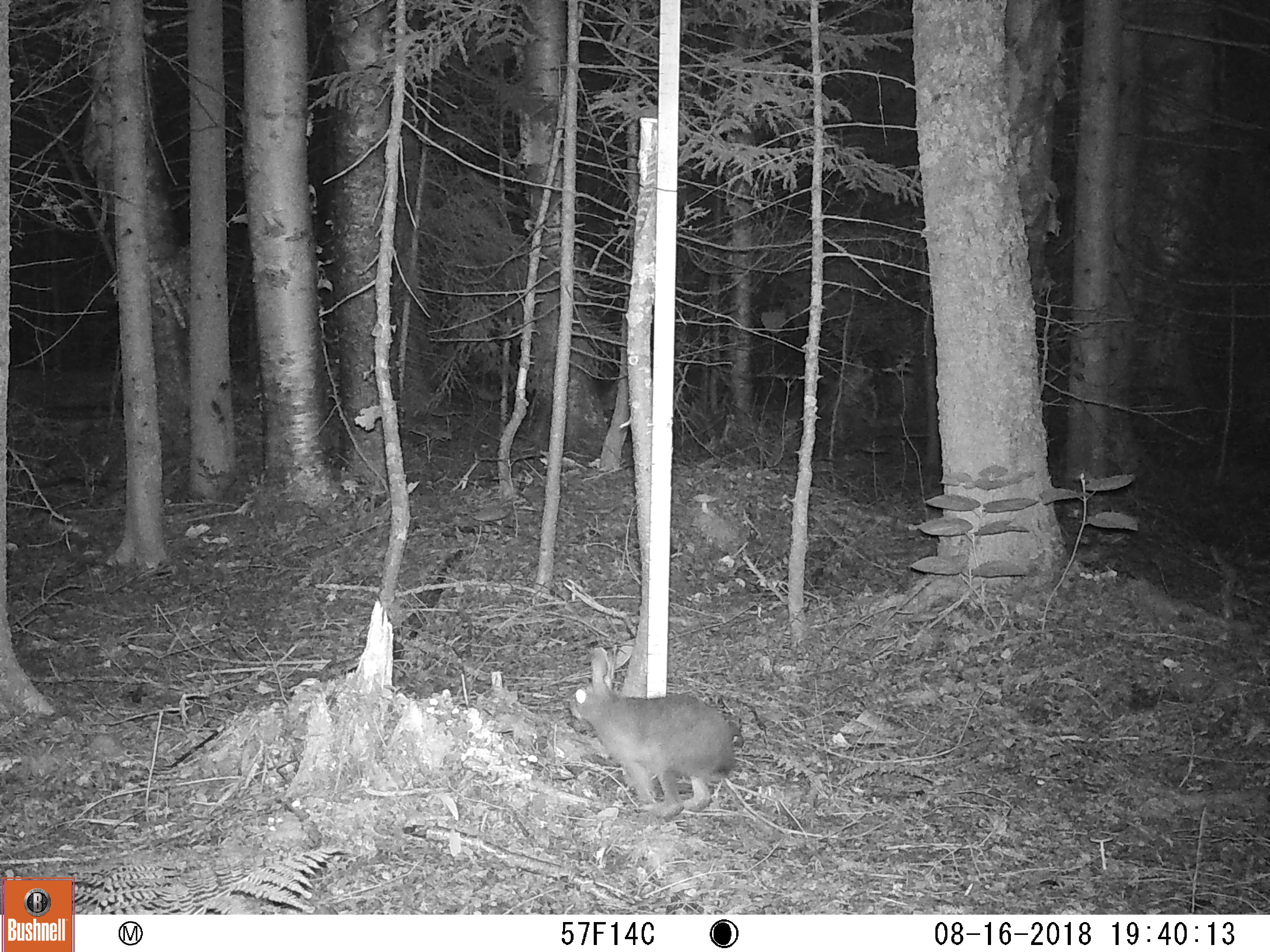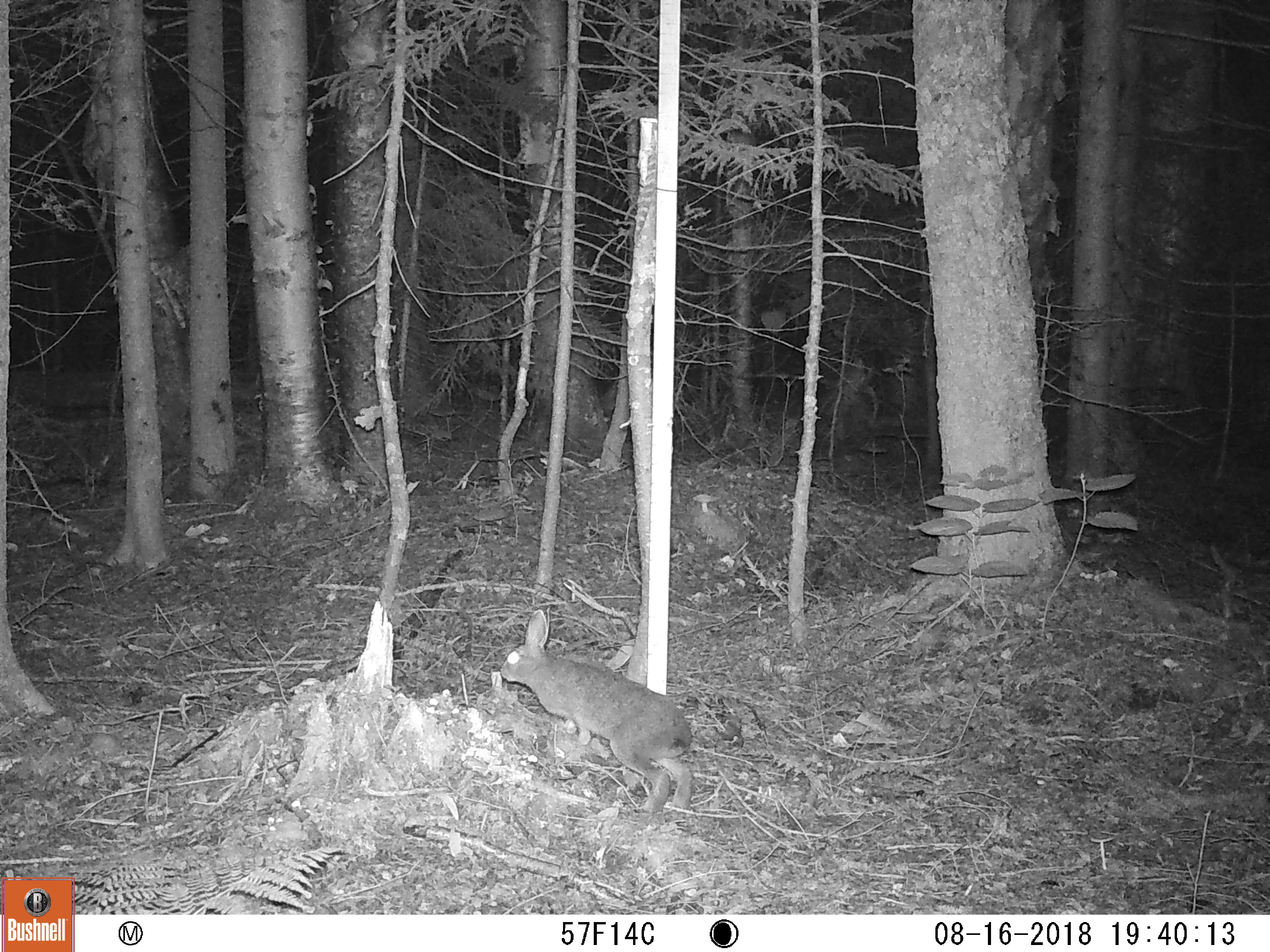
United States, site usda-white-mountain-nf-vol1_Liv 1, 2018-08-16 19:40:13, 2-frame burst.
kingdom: Animalia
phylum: Chordata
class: Mammalia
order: Lagomorpha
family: Leporidae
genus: Lepus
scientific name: Lepus americanus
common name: snowshoe hare